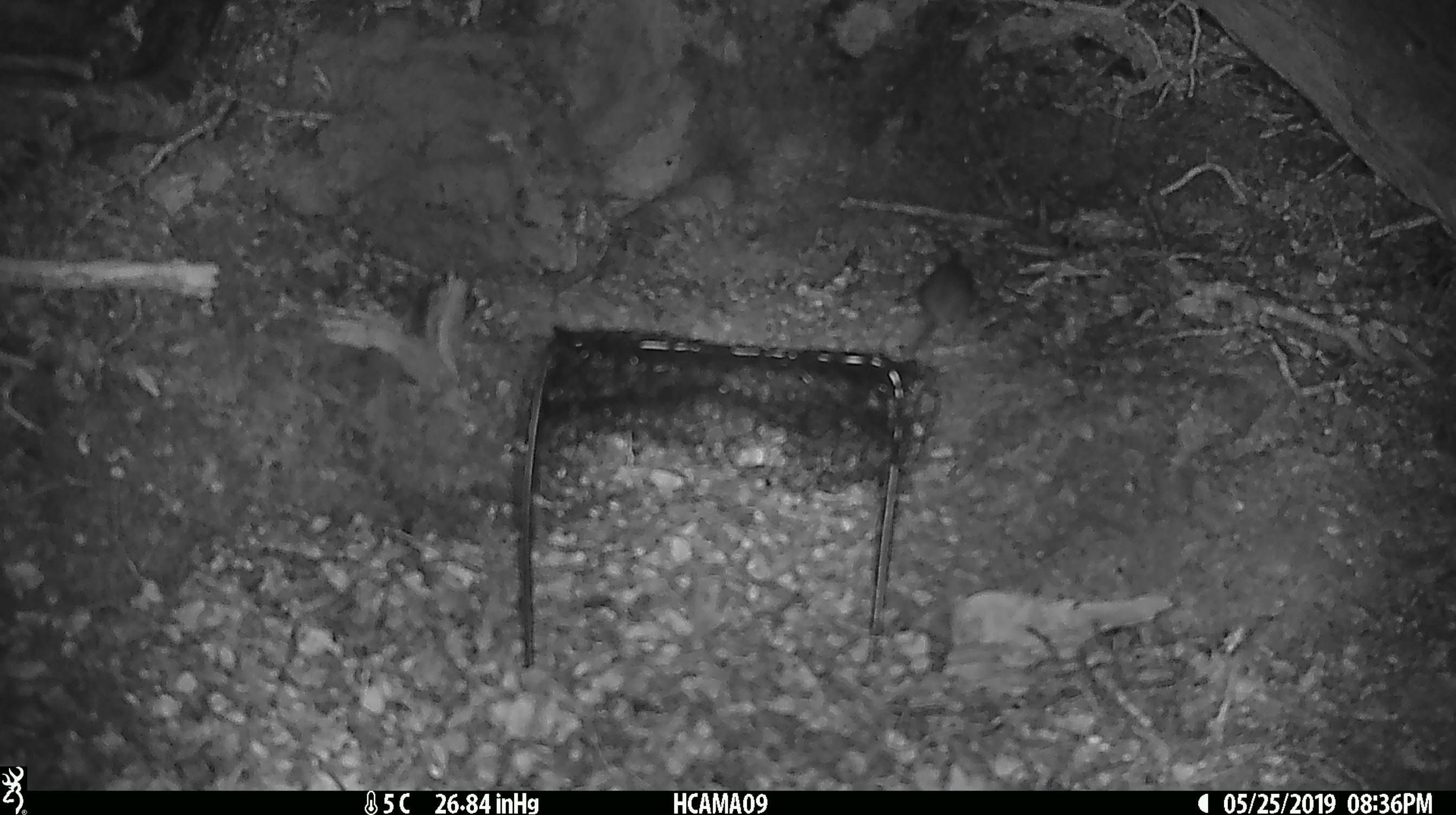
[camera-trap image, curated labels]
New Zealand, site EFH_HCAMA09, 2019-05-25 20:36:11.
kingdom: Animalia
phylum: Chordata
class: Mammalia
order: Rodentia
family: Muridae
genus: Rattus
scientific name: Rattus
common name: rat